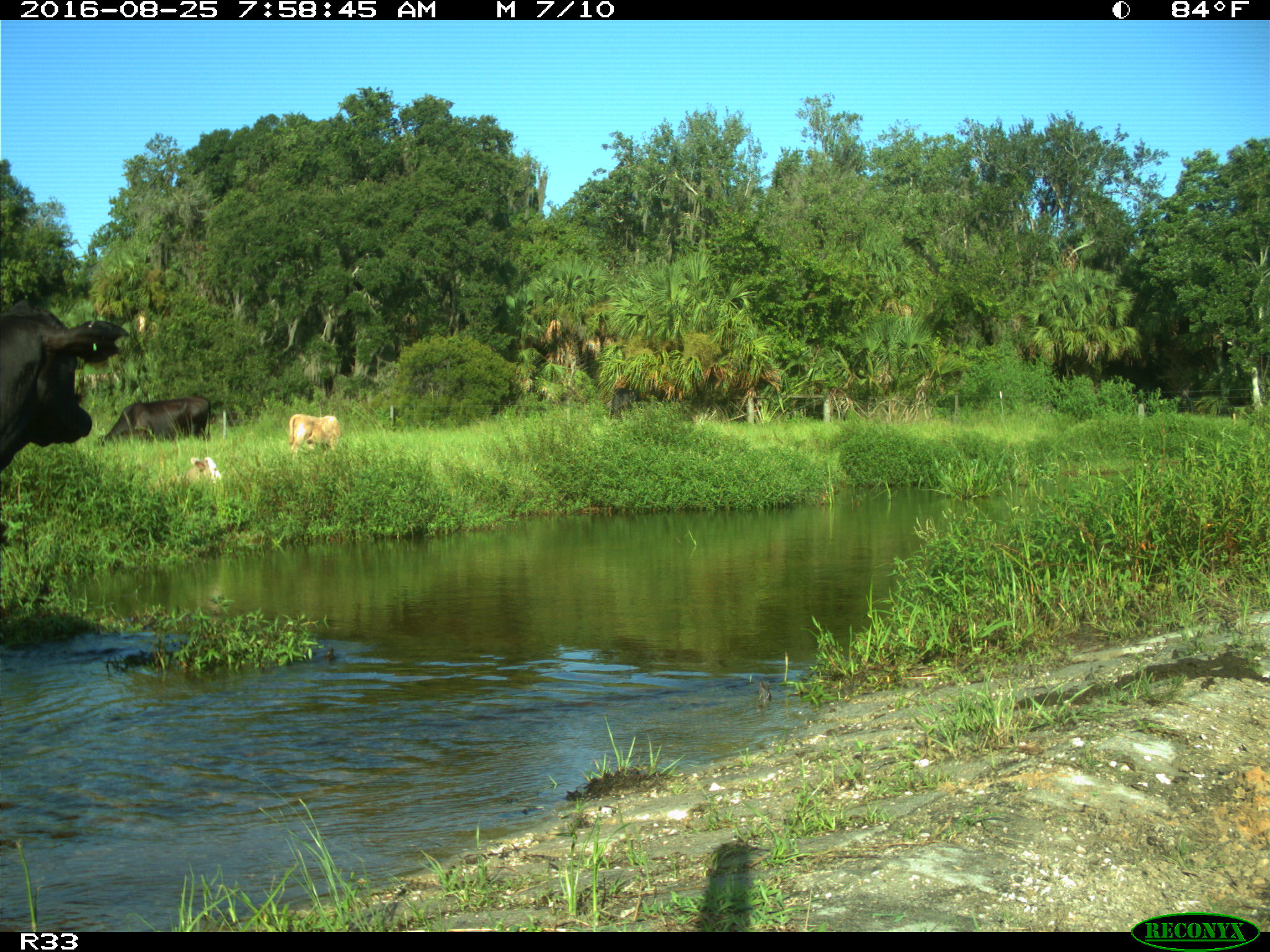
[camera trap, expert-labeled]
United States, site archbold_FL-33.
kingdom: Animalia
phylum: Chordata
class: Mammalia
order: Artiodactyla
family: Bovidae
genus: Bos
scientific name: Bos taurus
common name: domestic cow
Bos taurus (domestic cow).